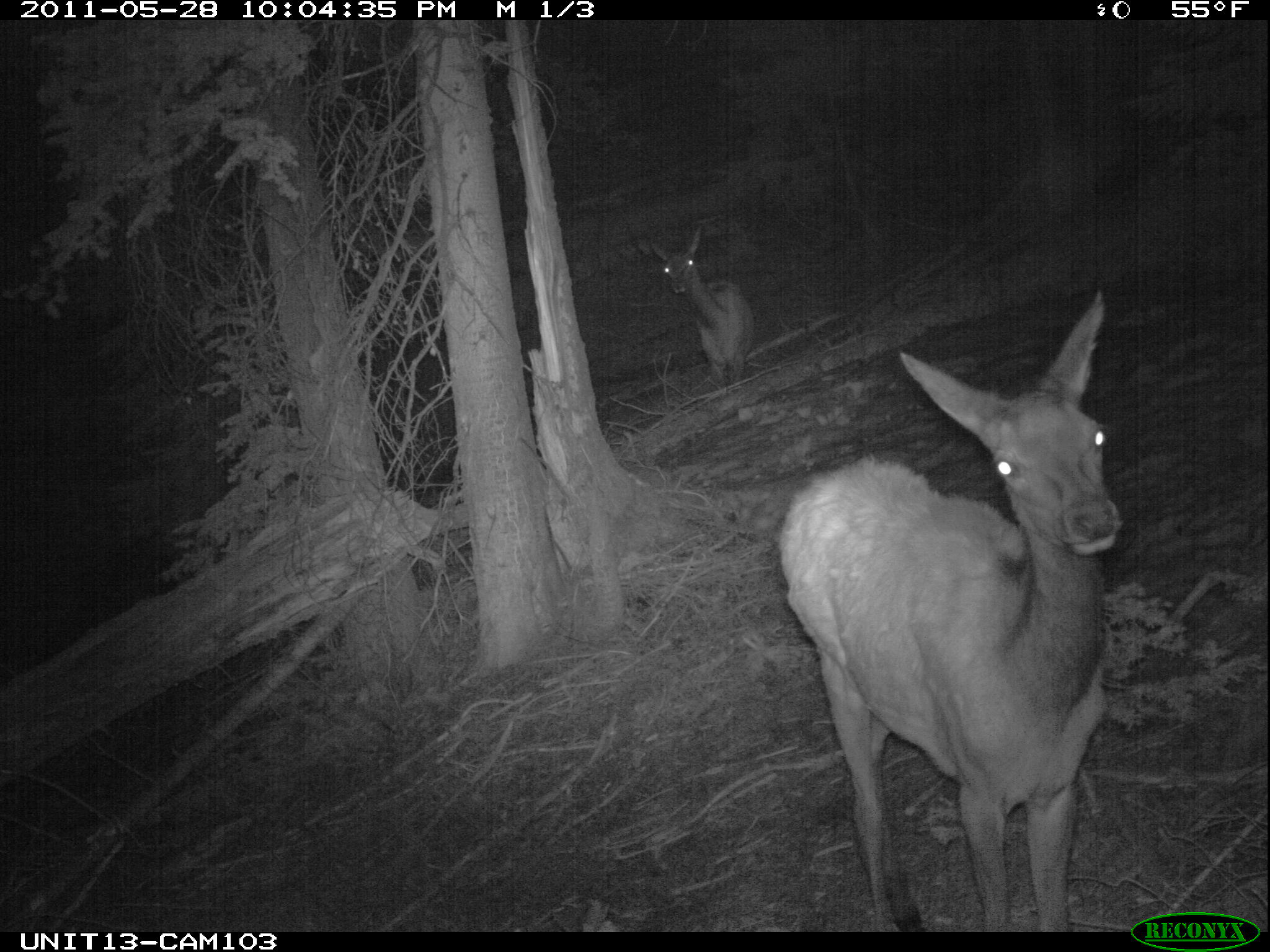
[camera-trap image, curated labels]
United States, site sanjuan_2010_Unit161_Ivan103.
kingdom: Animalia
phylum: Chordata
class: Mammalia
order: Artiodactyla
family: Cervidae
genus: Cervus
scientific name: Cervus elaphus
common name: red deer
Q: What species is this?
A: Cervus elaphus (red deer).